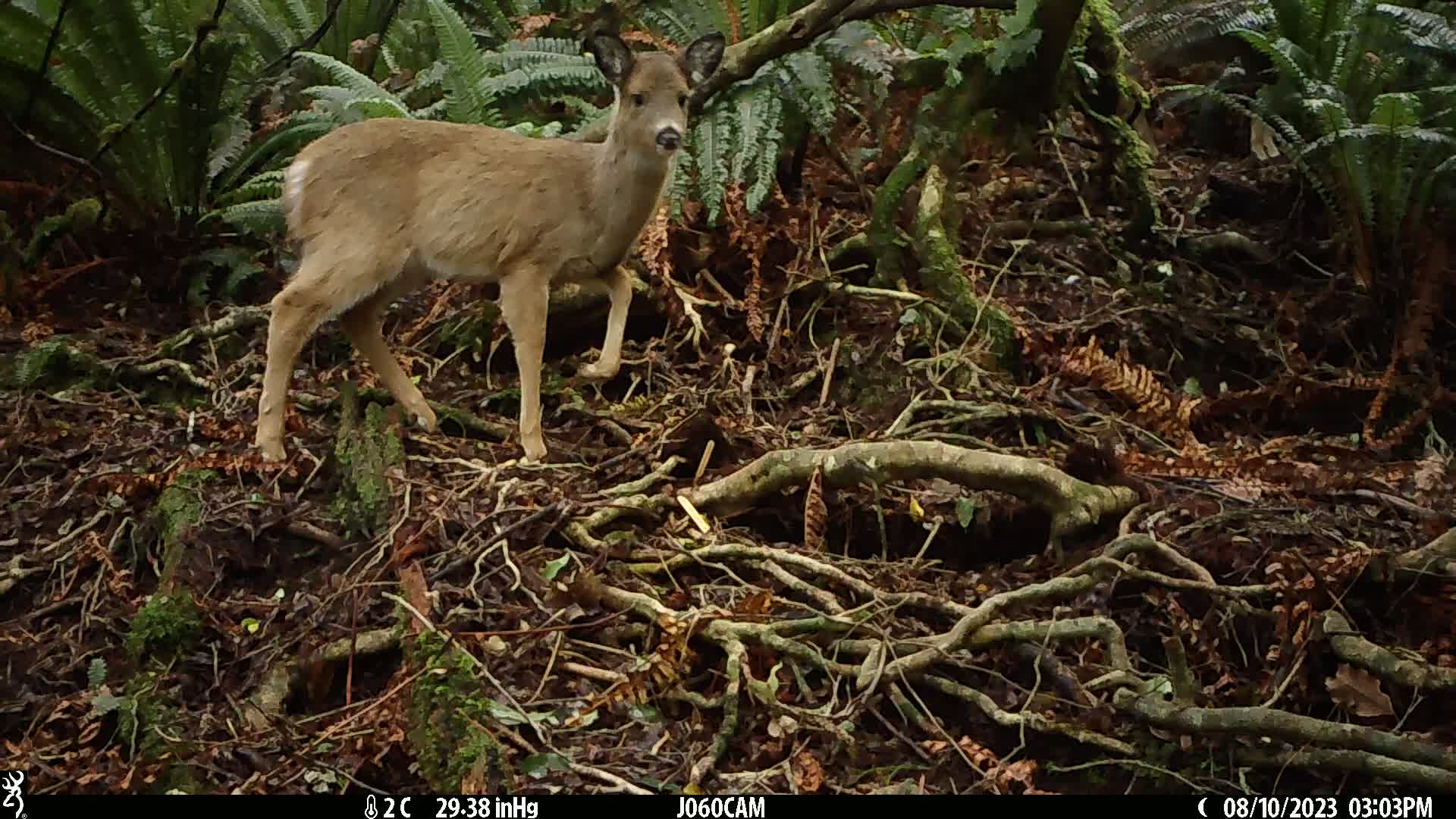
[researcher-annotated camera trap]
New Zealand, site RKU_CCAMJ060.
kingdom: Animalia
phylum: Chordata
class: Mammalia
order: Artiodactyla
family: Cervidae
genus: Odocoileus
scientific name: Odocoileus virginianus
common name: white-tailed deer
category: white tailed deer